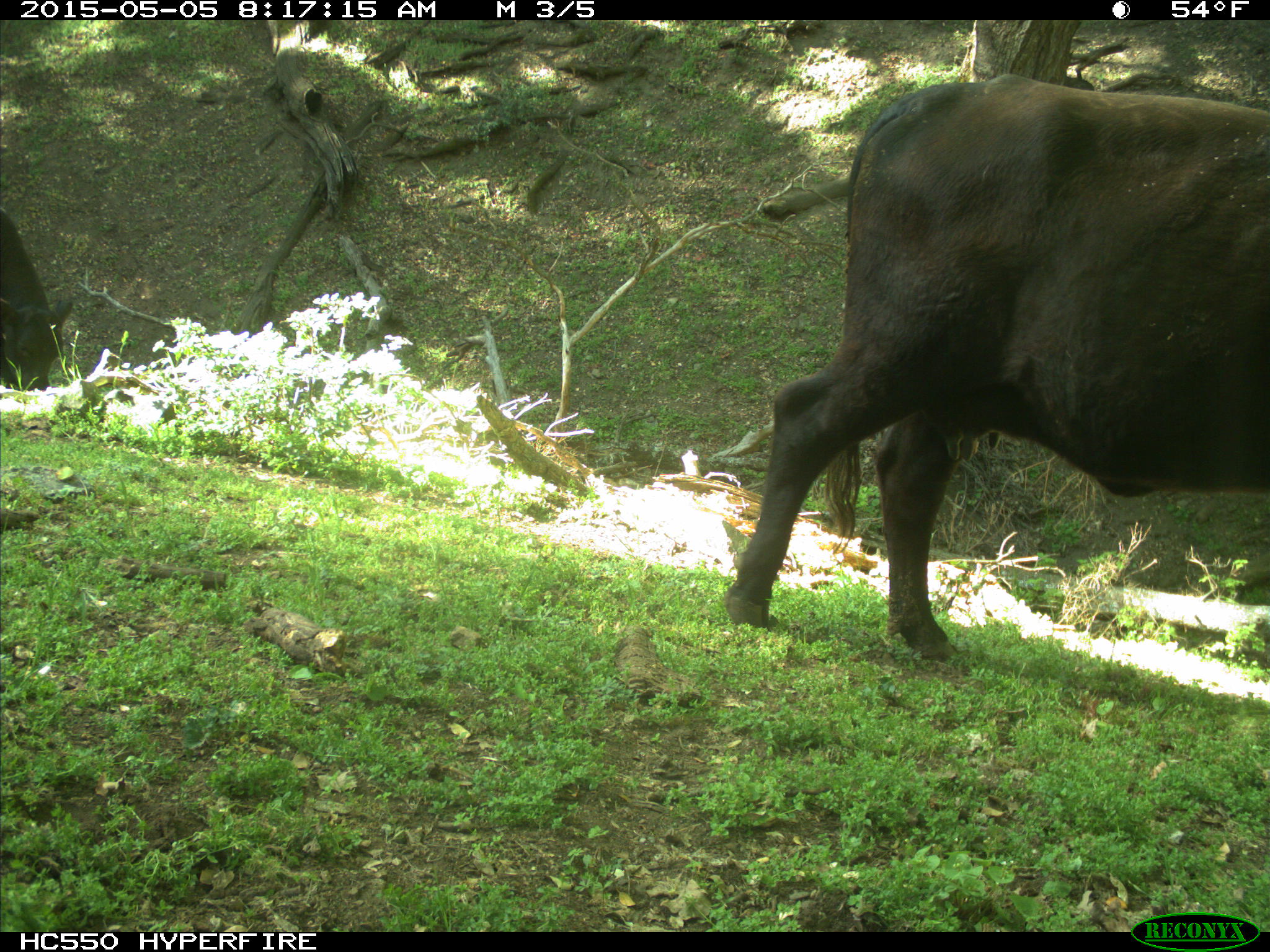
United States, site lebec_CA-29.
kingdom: Animalia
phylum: Chordata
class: Mammalia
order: Artiodactyla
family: Bovidae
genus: Bos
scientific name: Bos taurus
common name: domestic cow